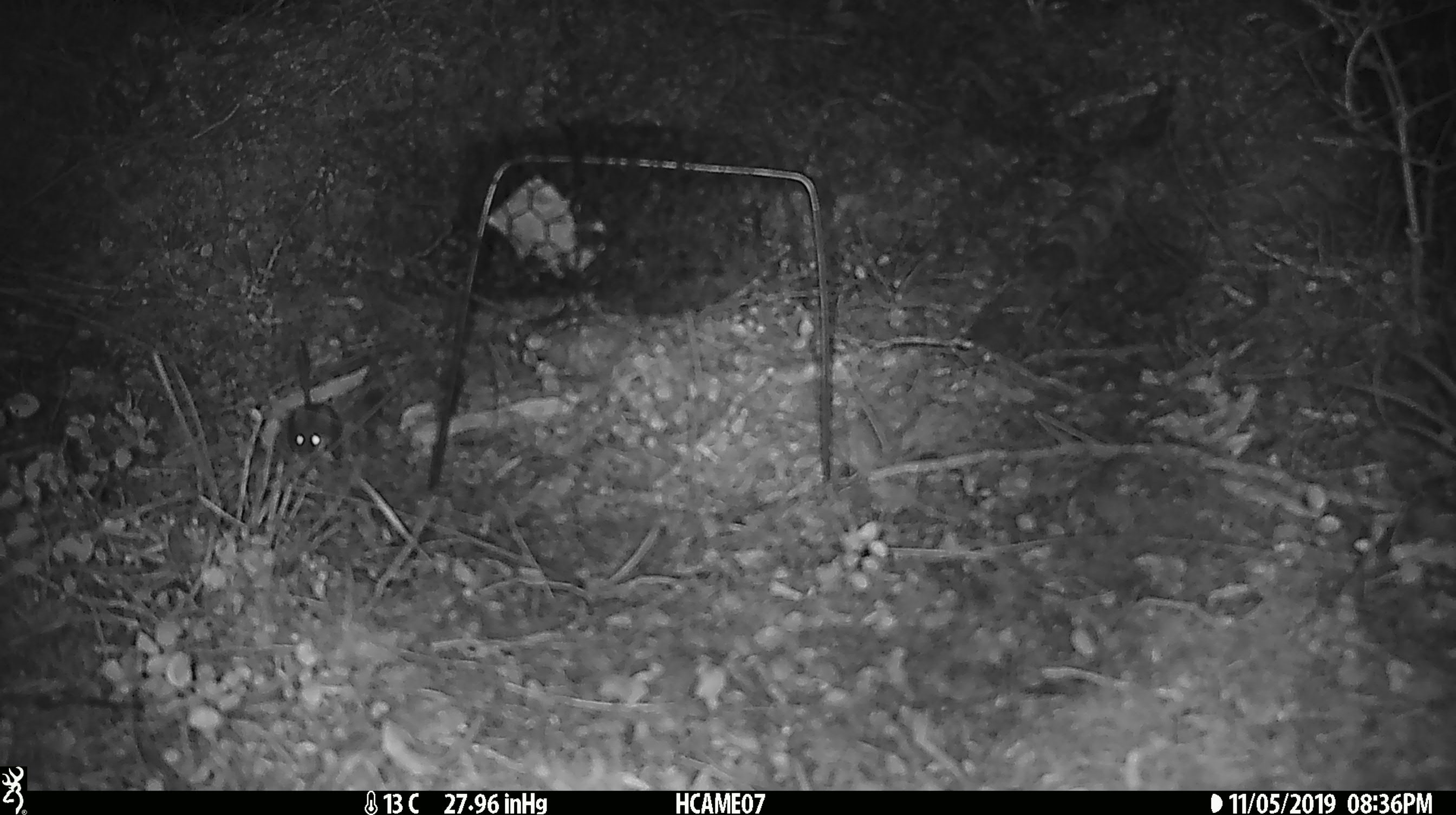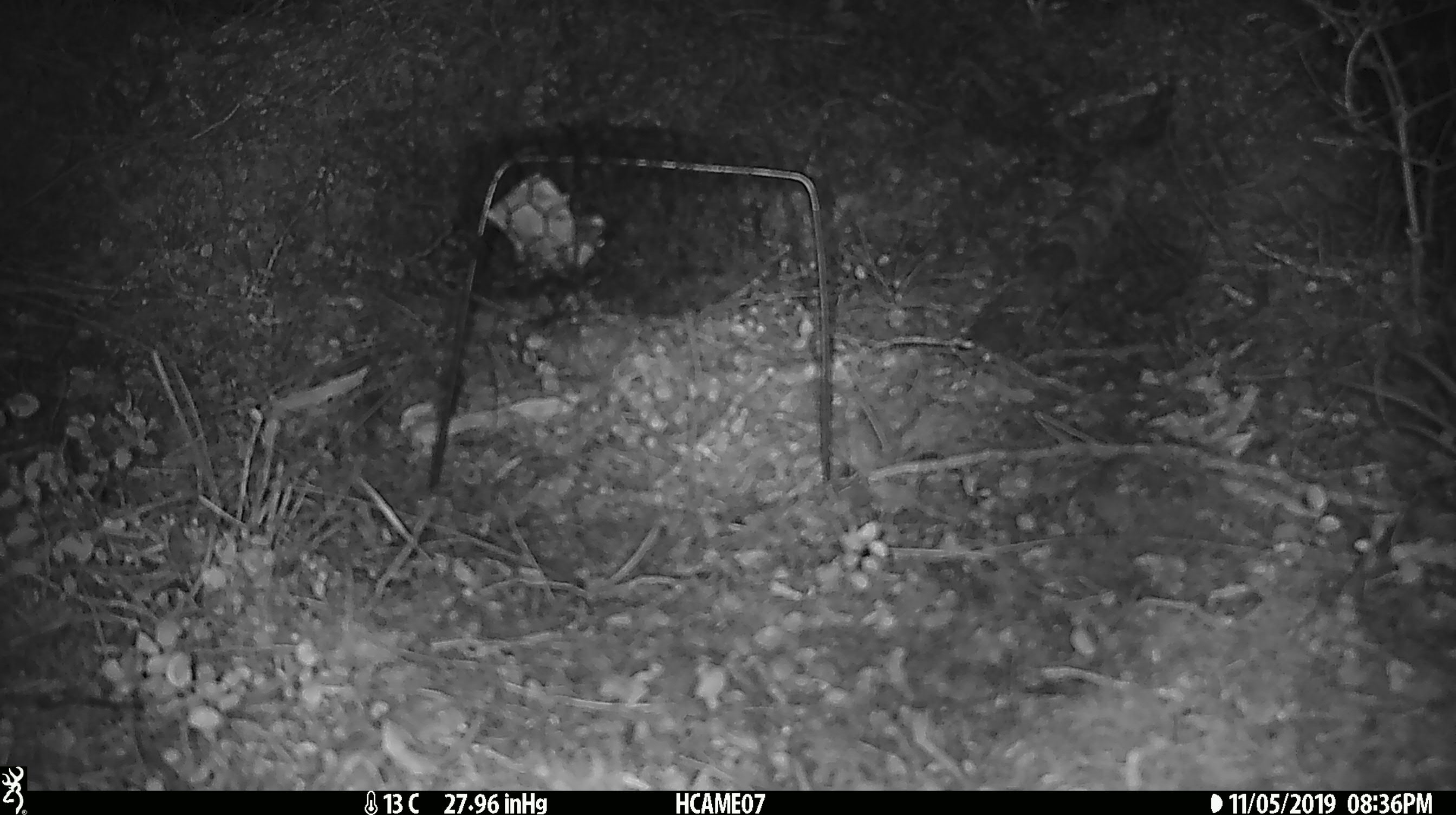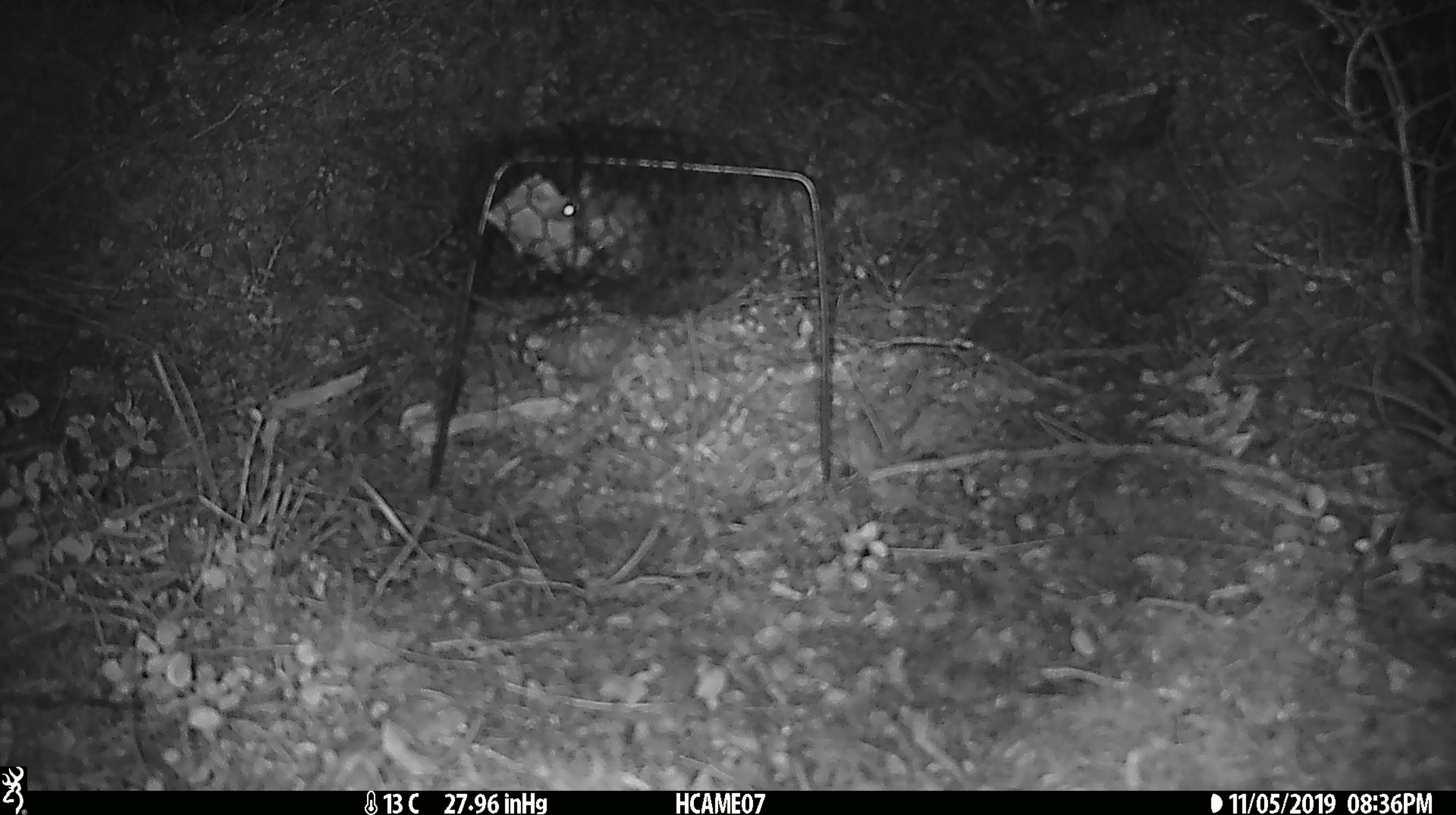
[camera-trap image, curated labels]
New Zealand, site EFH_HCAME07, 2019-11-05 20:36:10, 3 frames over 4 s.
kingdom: Animalia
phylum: Chordata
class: Mammalia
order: Rodentia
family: Muridae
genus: Mus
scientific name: Mus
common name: mouse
Mouse (Mus).